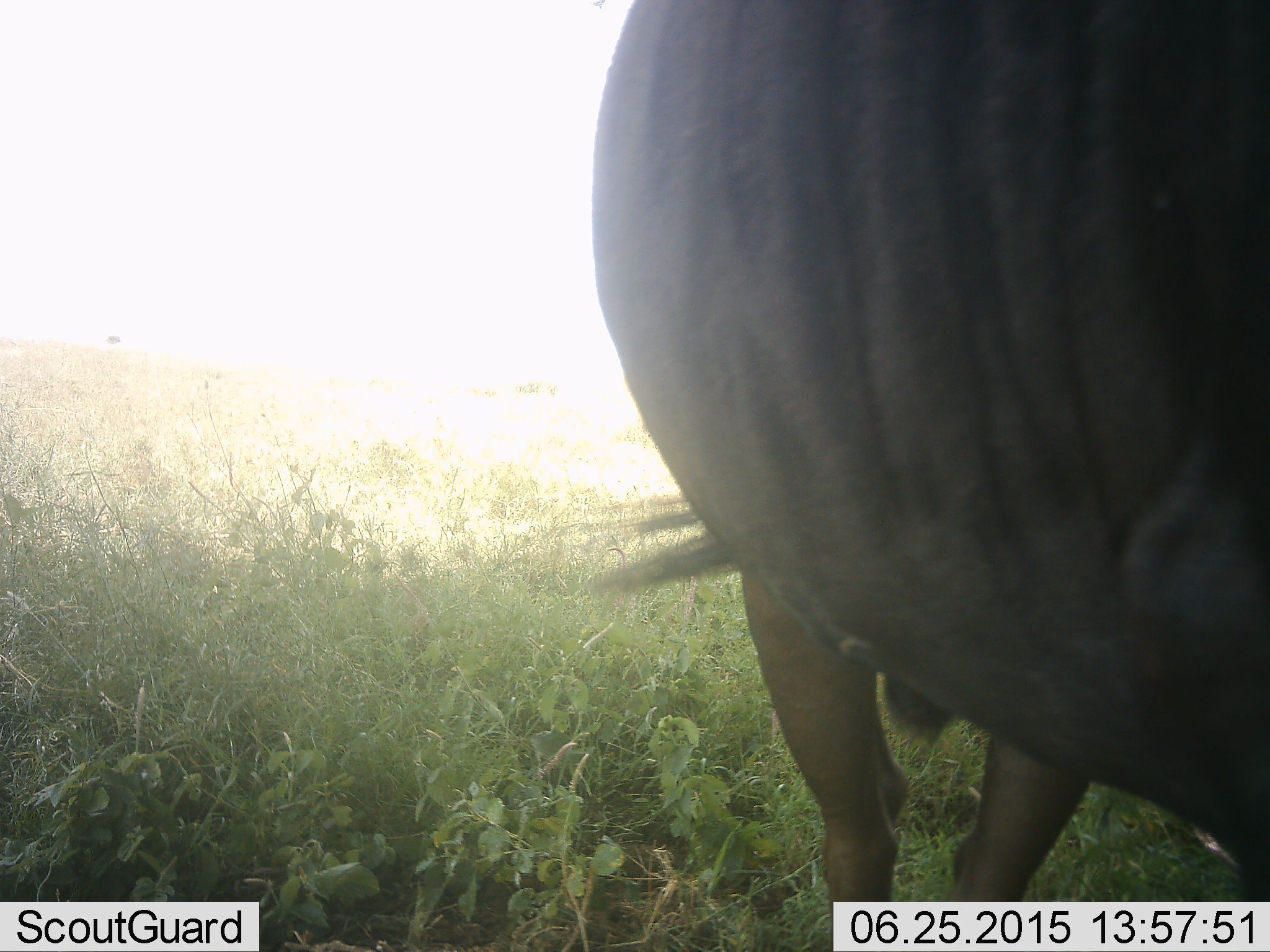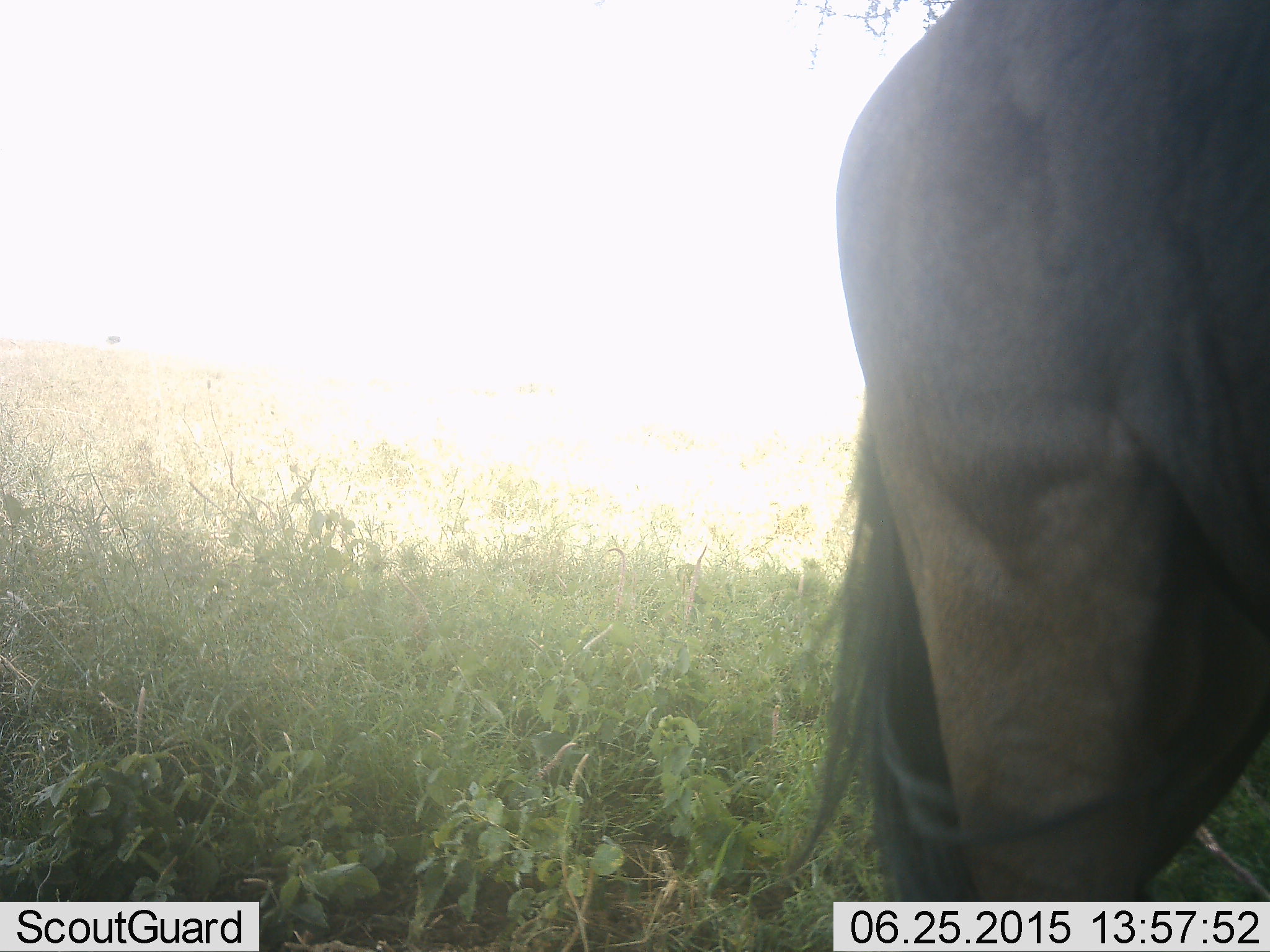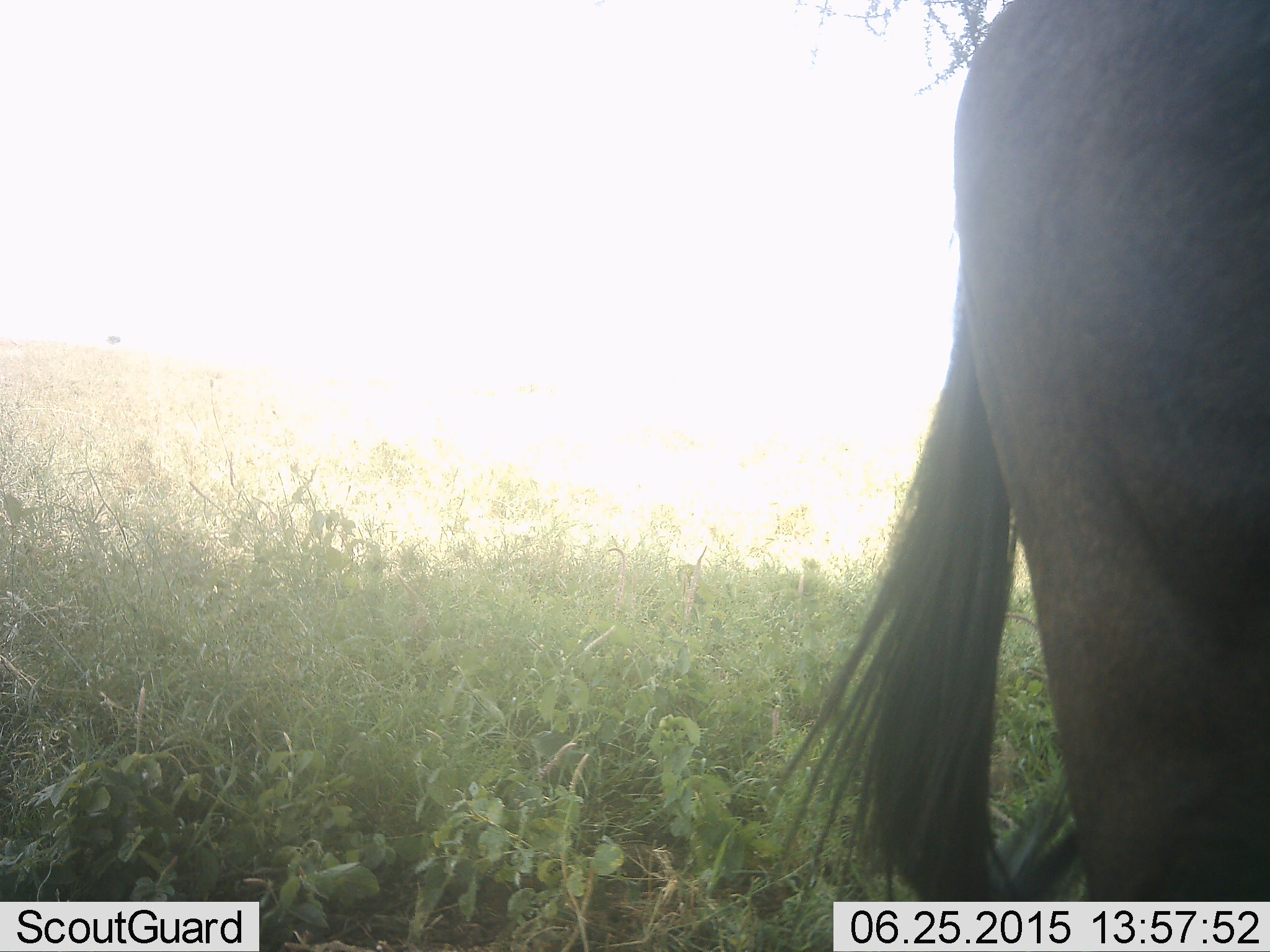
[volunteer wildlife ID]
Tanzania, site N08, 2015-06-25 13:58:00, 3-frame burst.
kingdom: Animalia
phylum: Chordata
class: Mammalia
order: Artiodactyla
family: Bovidae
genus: Connochaetes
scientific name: Connochaetes taurinus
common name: blue wildebeest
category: wildebeest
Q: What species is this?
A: Wildebeest (blue wildebeest) (Connochaetes taurinus).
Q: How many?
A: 1.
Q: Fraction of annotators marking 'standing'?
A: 60%.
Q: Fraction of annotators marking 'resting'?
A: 0%.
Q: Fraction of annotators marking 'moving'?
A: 70%.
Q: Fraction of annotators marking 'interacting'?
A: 0%.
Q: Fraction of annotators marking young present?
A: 0%.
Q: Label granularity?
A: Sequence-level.